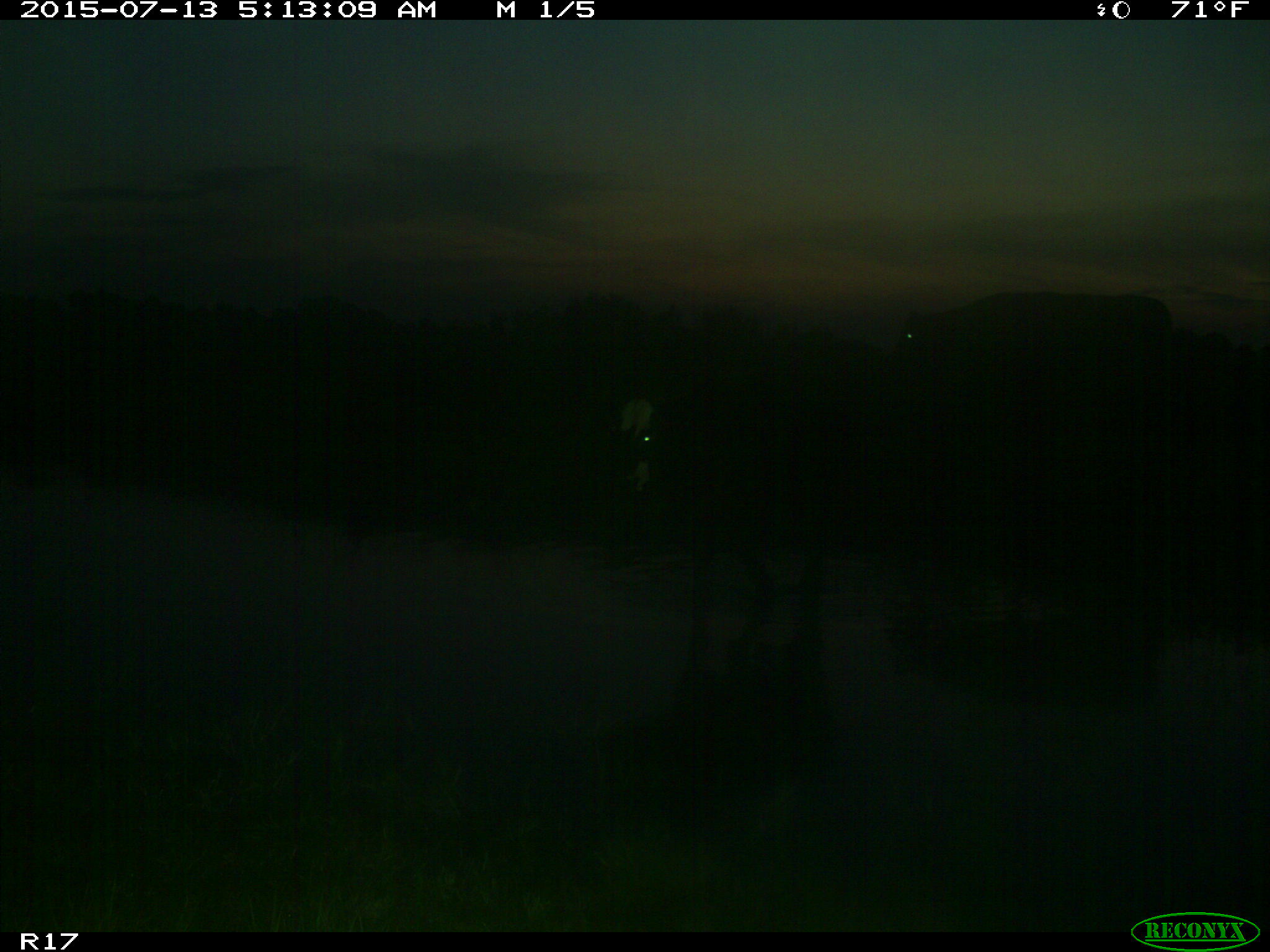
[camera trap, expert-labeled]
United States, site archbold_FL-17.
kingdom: Animalia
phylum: Chordata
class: Mammalia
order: Artiodactyla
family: Bovidae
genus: Bos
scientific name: Bos taurus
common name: domestic cow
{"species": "Bos taurus (domestic cow)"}